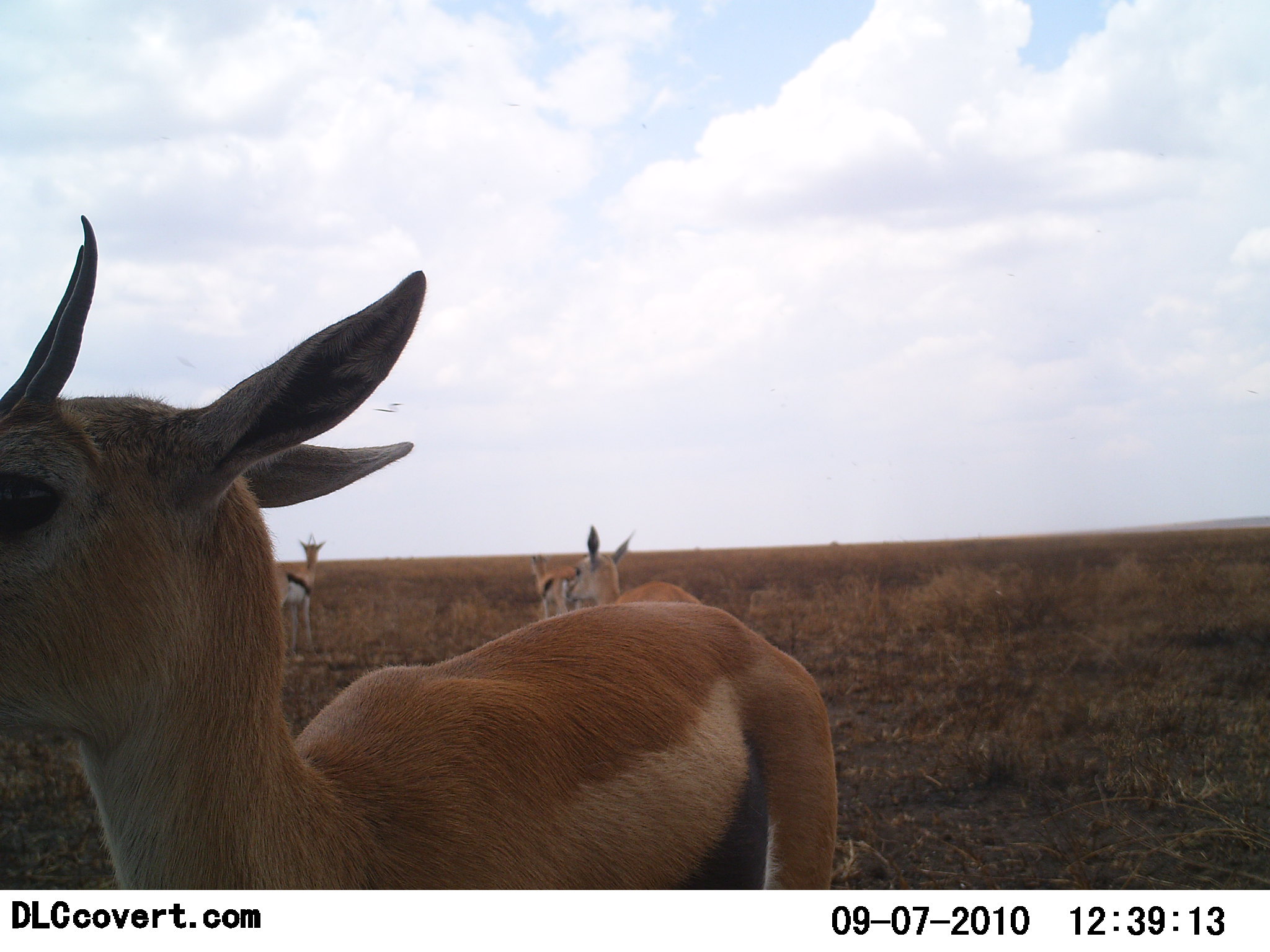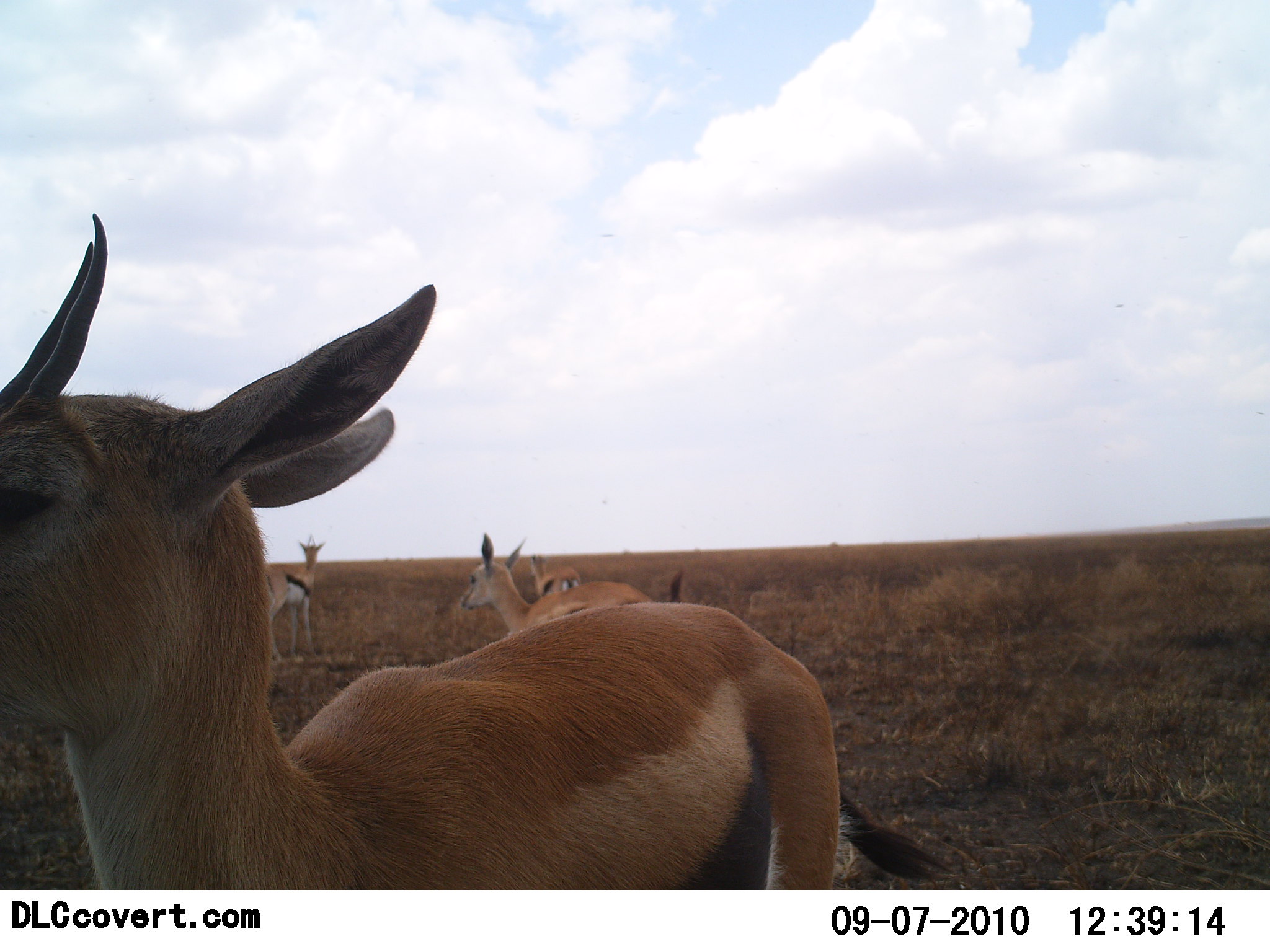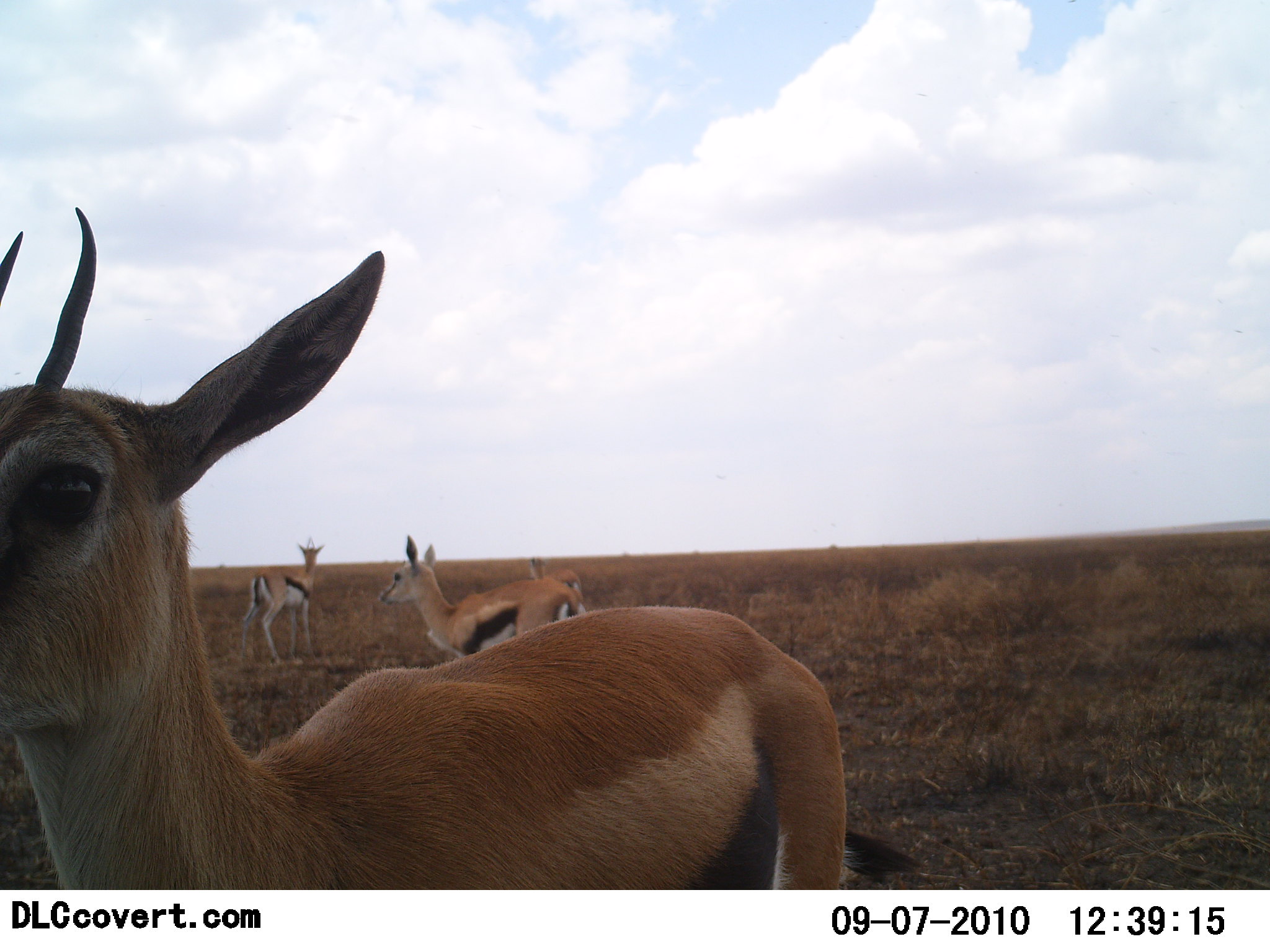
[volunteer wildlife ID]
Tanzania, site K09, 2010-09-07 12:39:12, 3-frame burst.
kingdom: Animalia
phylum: Chordata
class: Mammalia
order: Artiodactyla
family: Bovidae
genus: Eudorcas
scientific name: Eudorcas thomsonii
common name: thomson's gazelle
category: gazellethomsons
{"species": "gazellethomsons (thomson's gazelle) (Eudorcas thomsonii)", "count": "4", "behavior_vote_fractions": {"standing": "85%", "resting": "0%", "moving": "75%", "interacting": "0%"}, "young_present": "0%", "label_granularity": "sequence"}